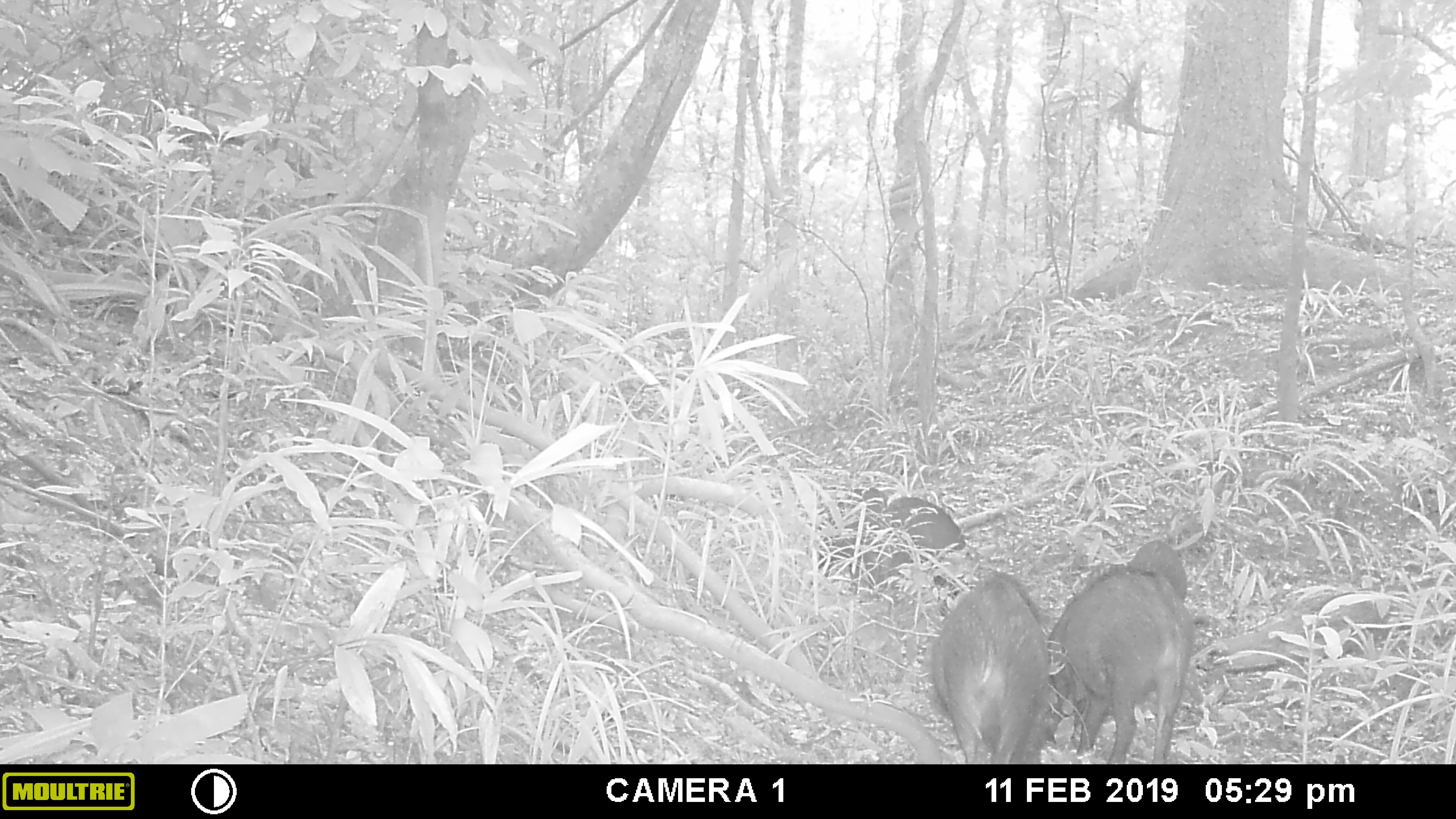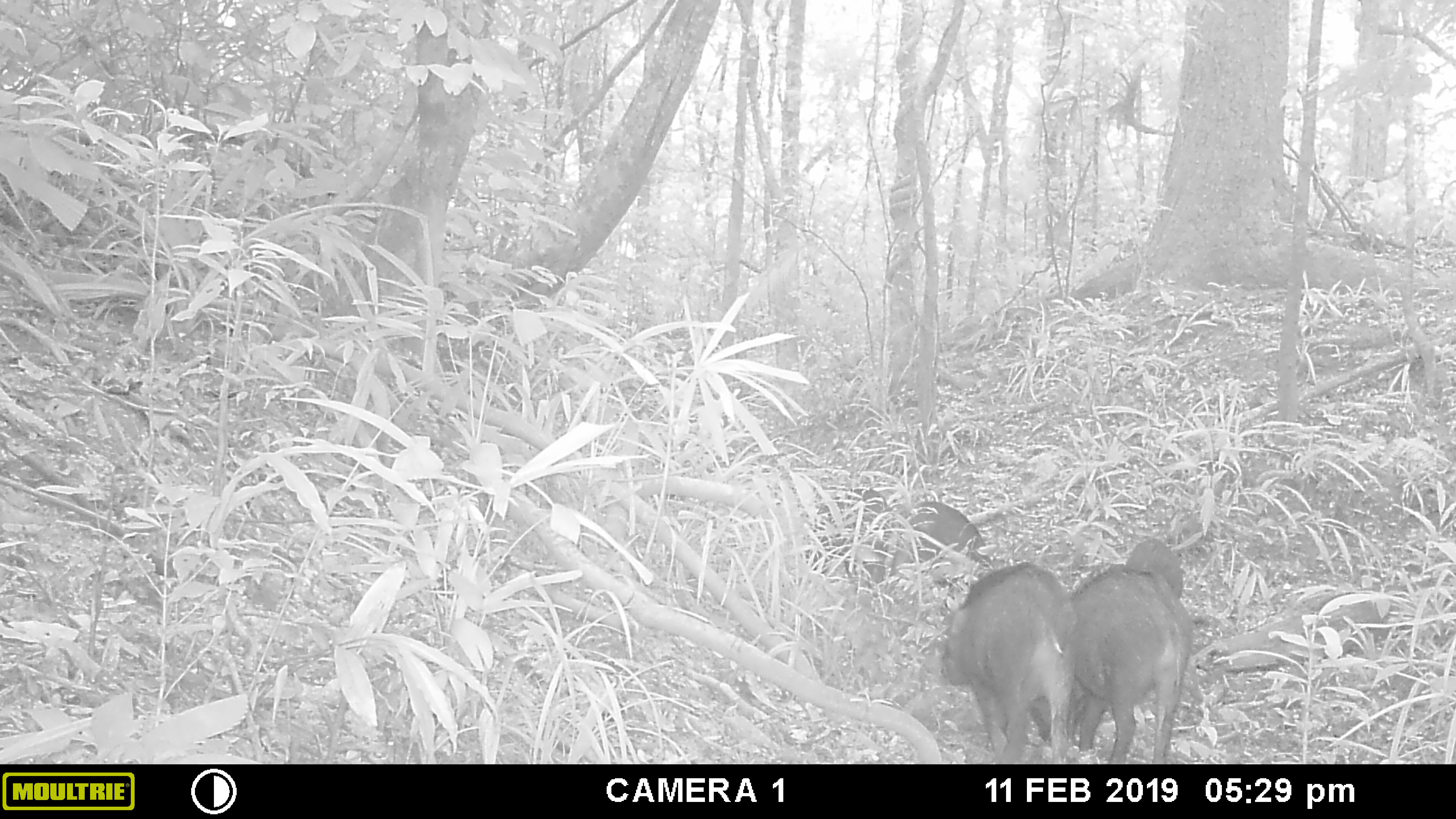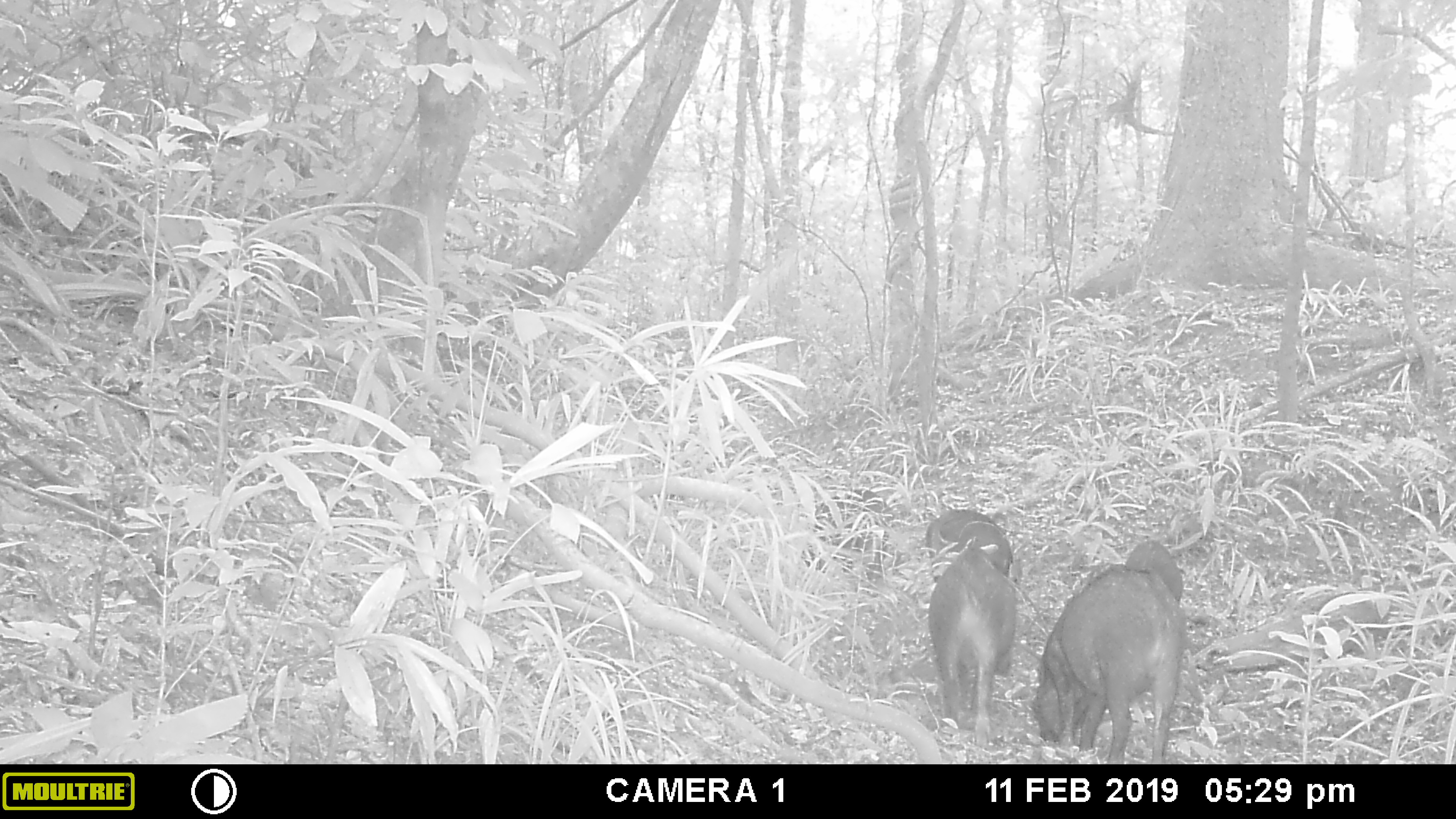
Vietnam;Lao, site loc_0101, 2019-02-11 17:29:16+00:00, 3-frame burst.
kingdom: Animalia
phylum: Chordata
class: Mammalia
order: Artiodactyla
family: Suidae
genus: Sus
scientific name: Sus scrofa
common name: eurasian wild pig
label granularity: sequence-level